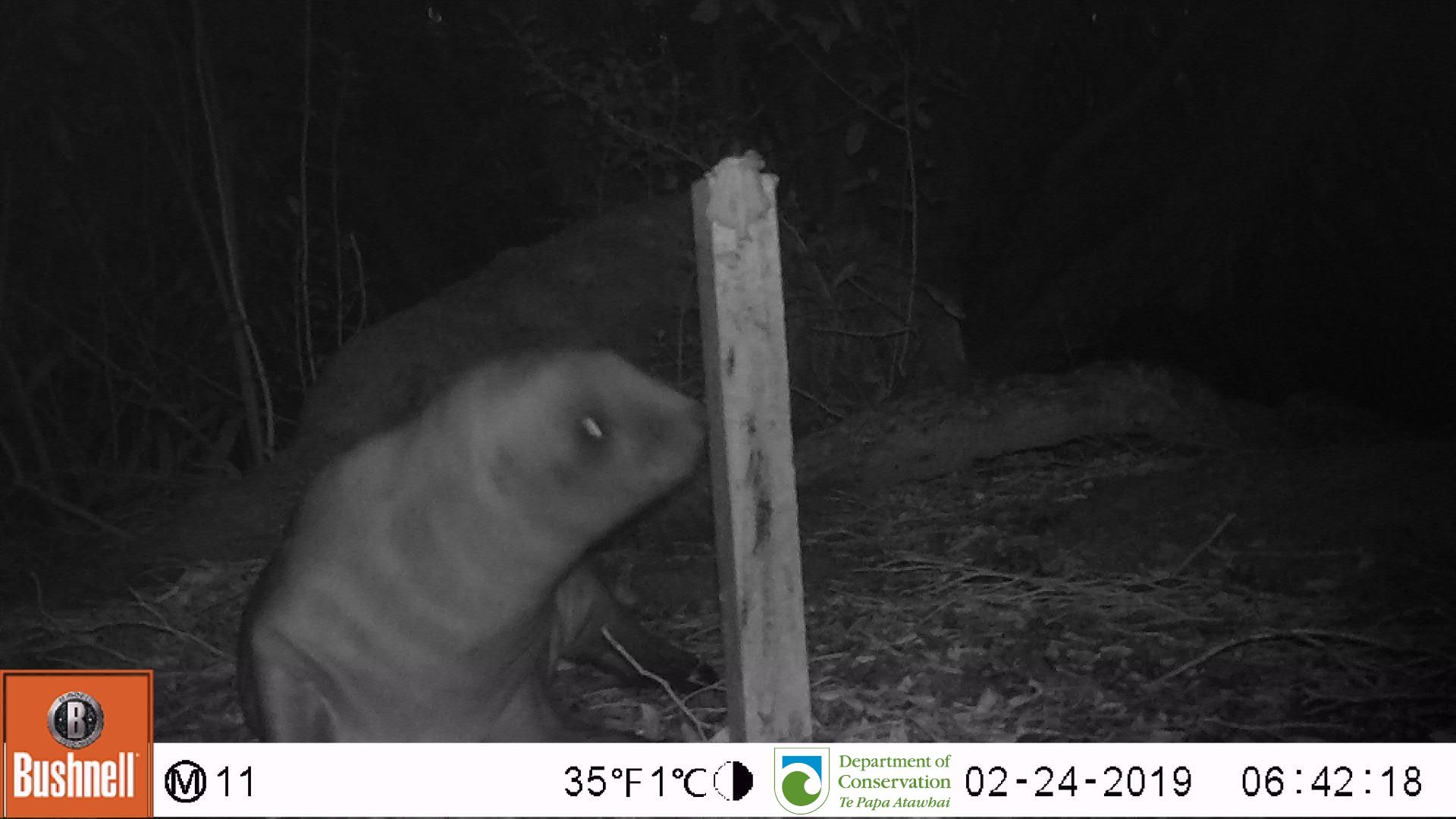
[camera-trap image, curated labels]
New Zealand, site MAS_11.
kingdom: Animalia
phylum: Chordata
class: Mammalia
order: Carnivora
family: Otariidae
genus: Phocarctos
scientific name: Phocarctos hookeri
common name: new zealand sea lion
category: sealion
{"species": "sealion (new zealand sea lion) (Phocarctos hookeri)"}